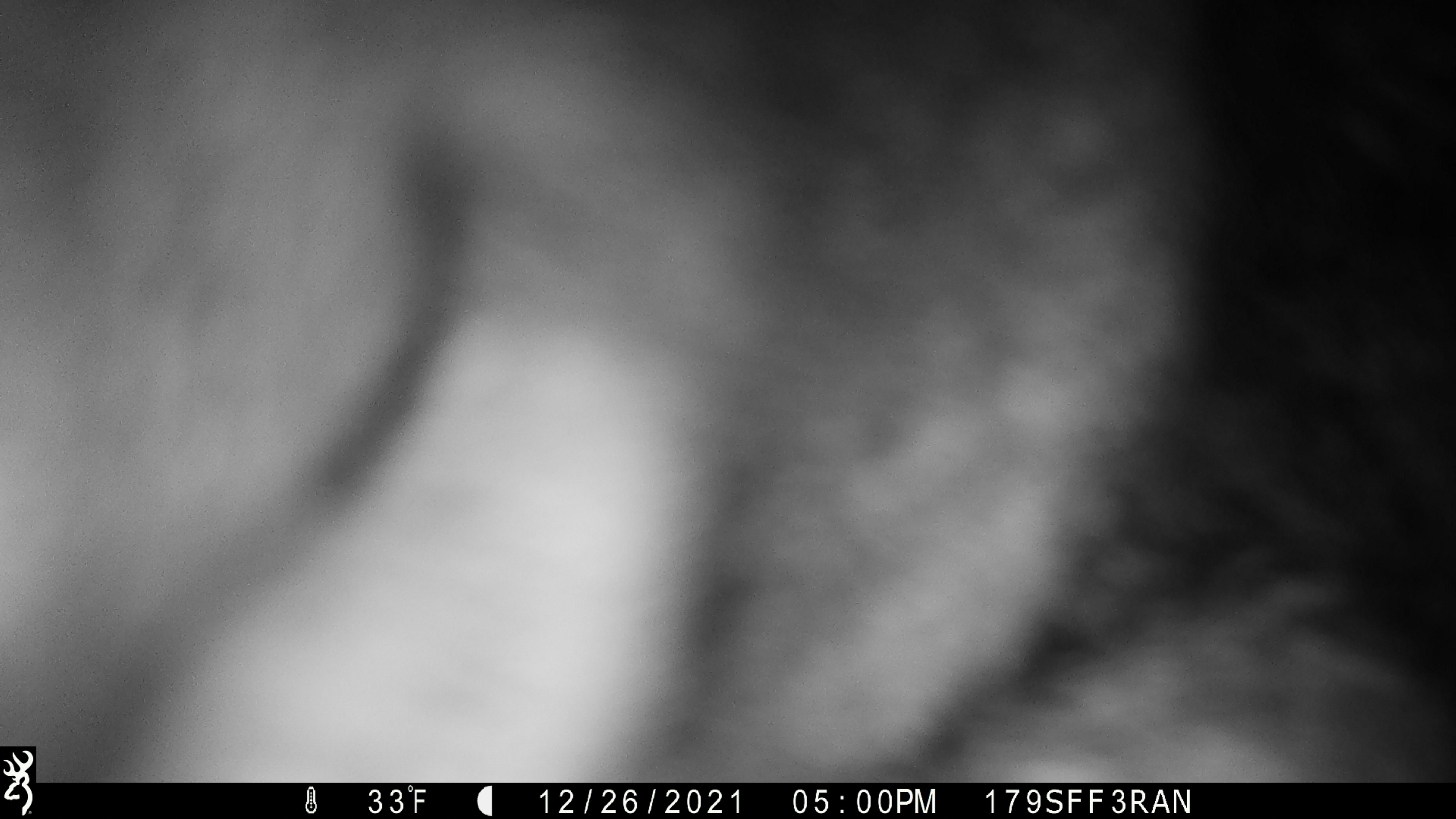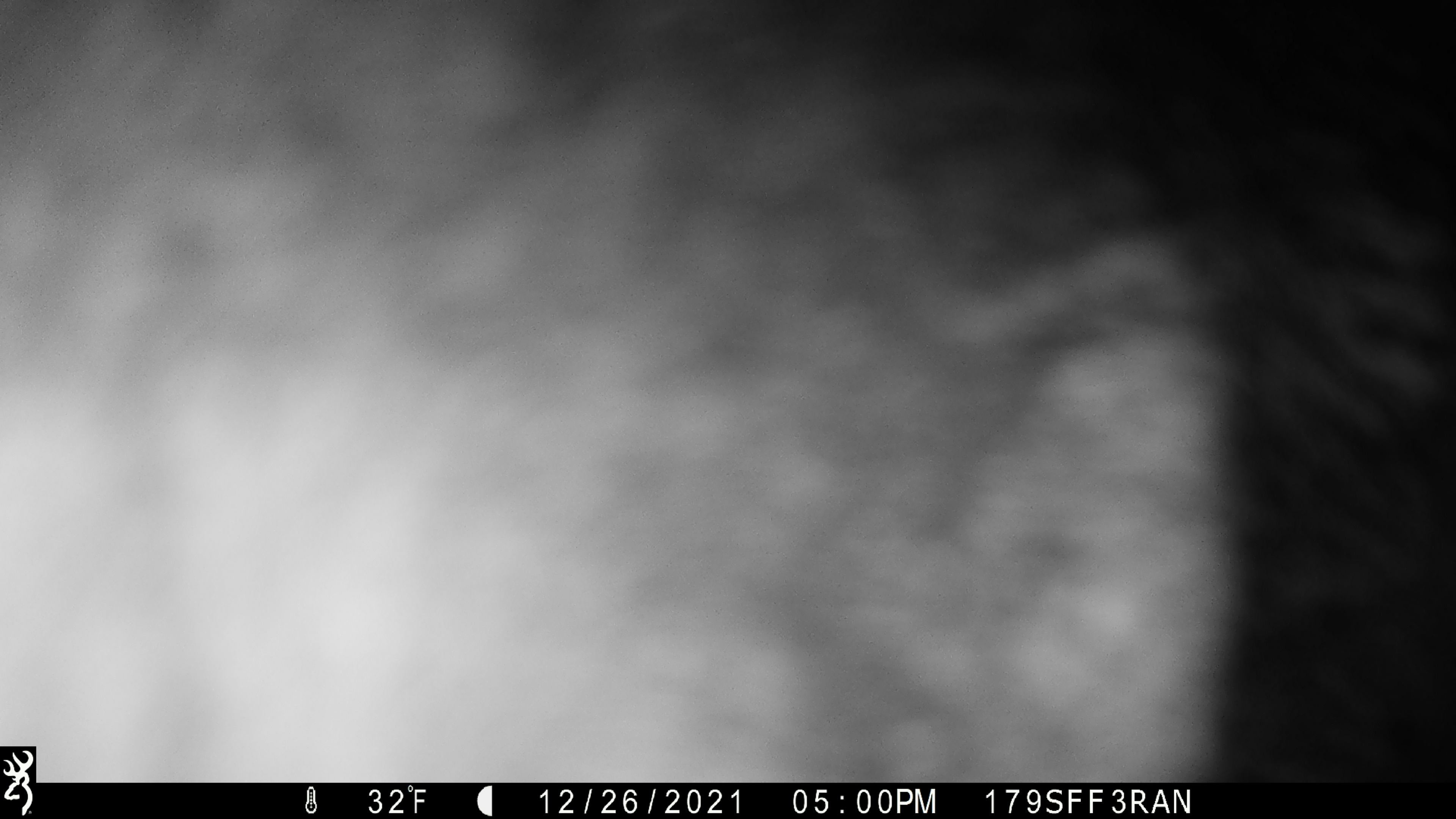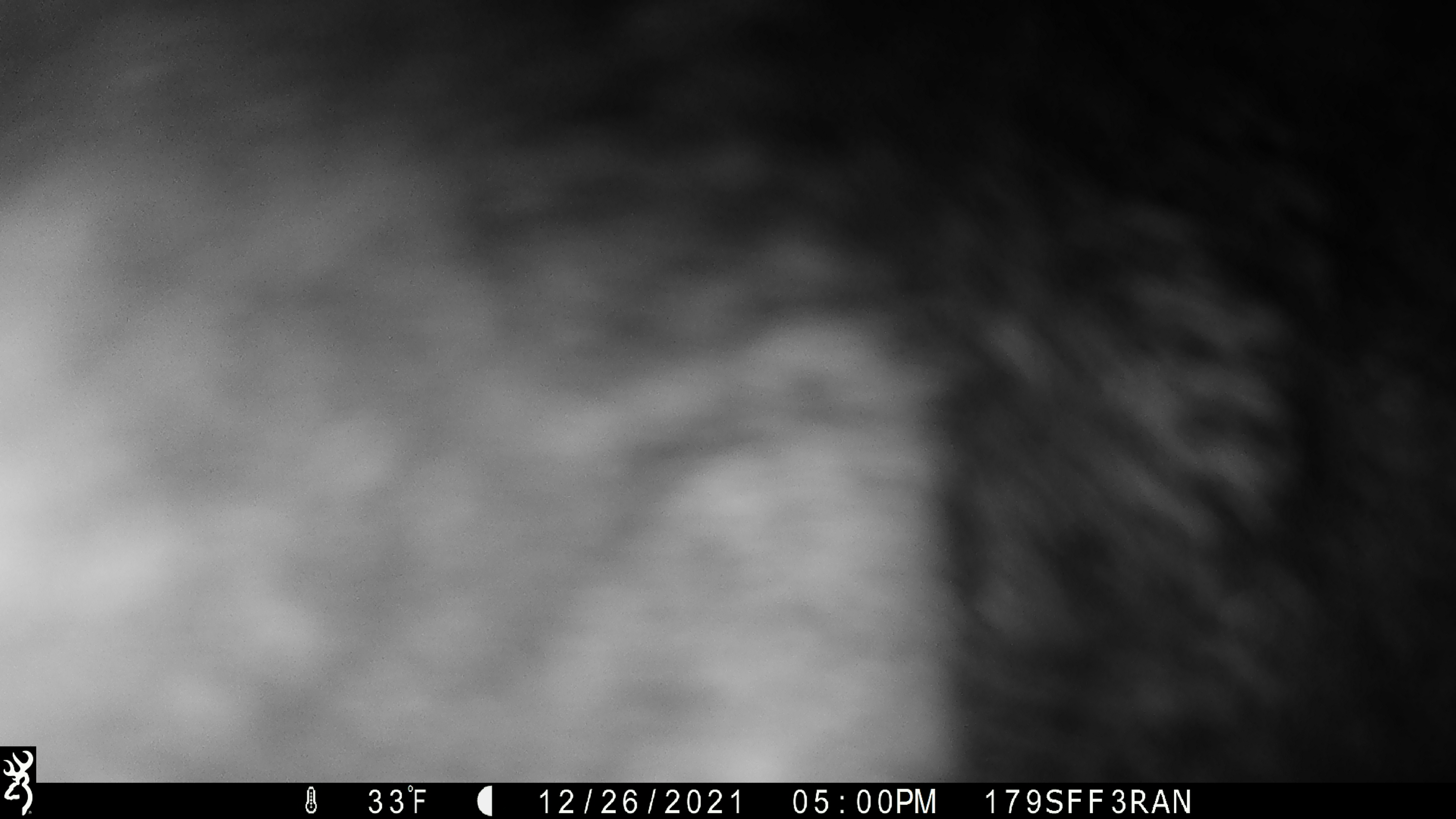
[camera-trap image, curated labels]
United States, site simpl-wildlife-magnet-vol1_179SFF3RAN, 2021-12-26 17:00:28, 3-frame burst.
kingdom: Animalia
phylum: Chordata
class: Mammalia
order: Artiodactyla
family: Cervidae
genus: Alces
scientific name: Alces alces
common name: moose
Moose (Alces alces).